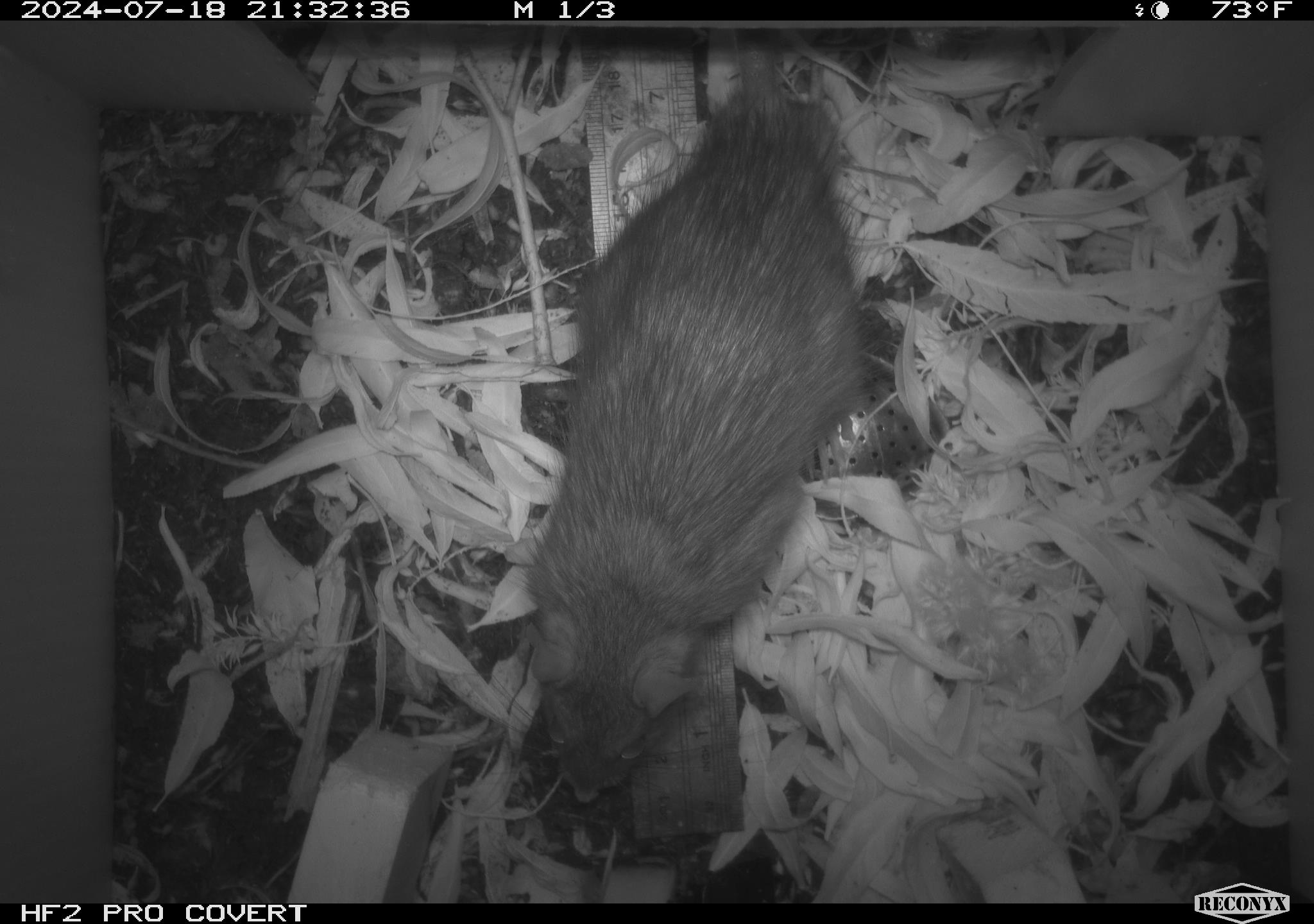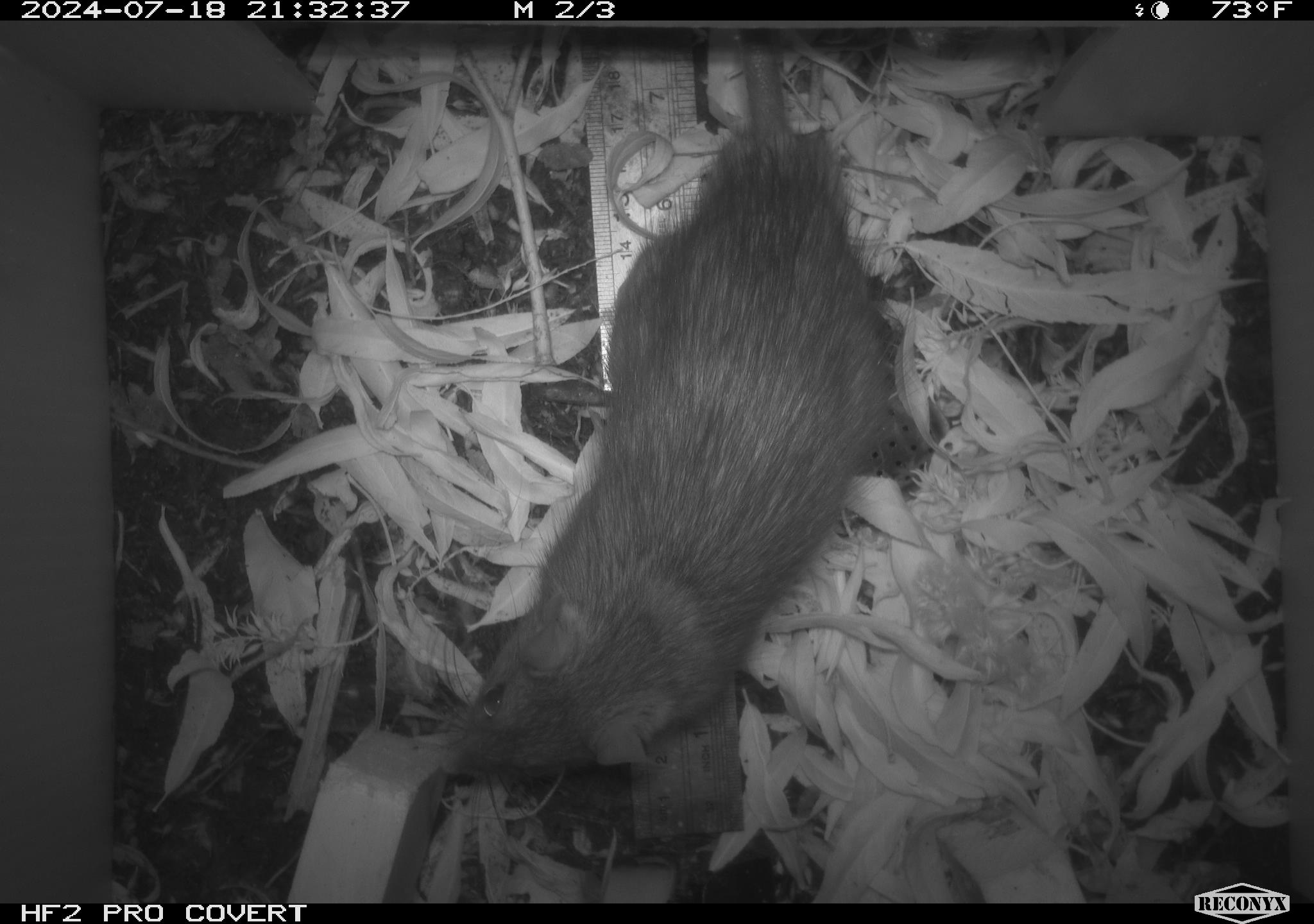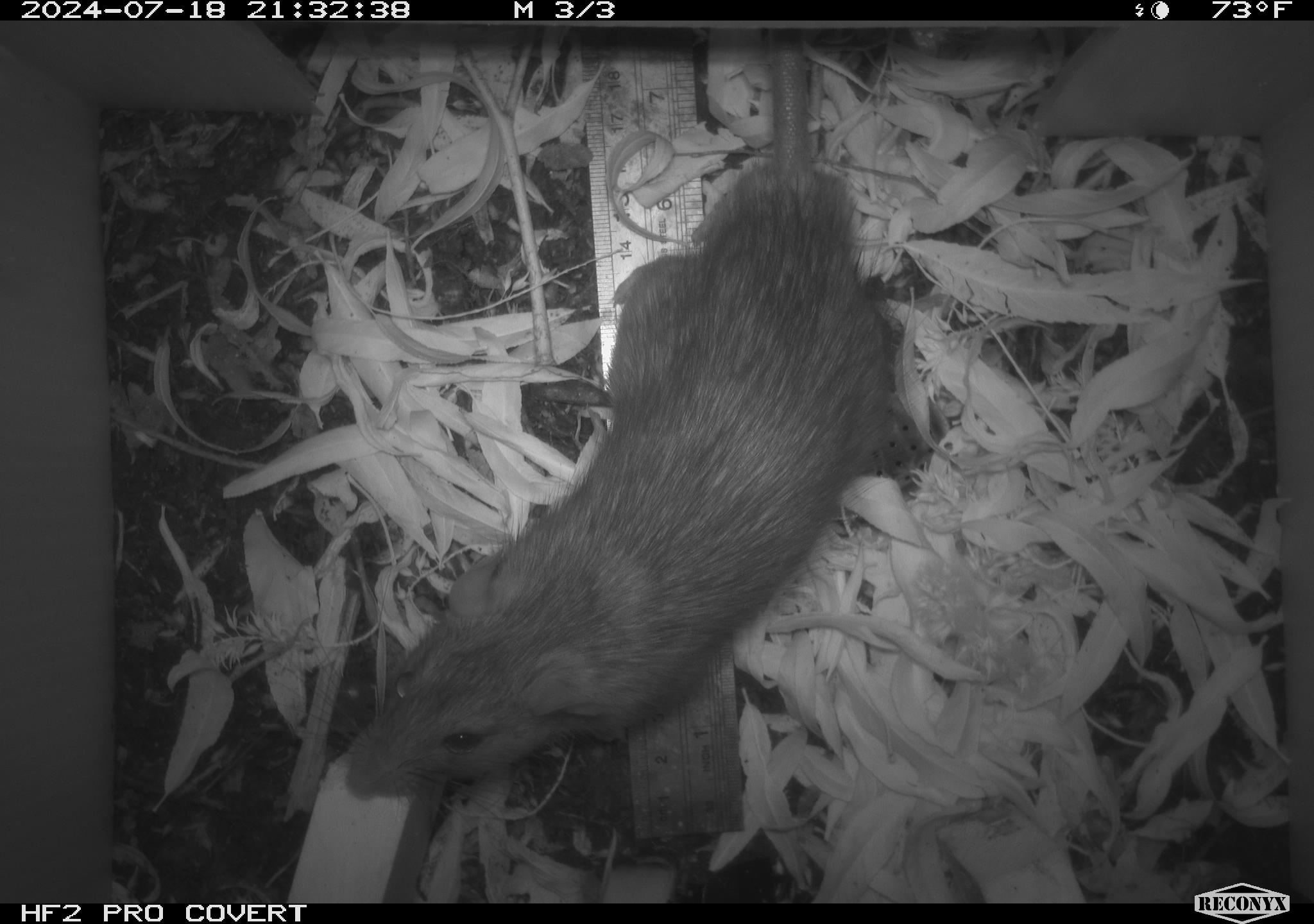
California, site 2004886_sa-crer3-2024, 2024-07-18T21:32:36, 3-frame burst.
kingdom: Animalia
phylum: Chordata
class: Mammalia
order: Rodentia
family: Muridae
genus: Rattus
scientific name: Rattus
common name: rat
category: rattus species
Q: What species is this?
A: Rattus species (rat) (Rattus).